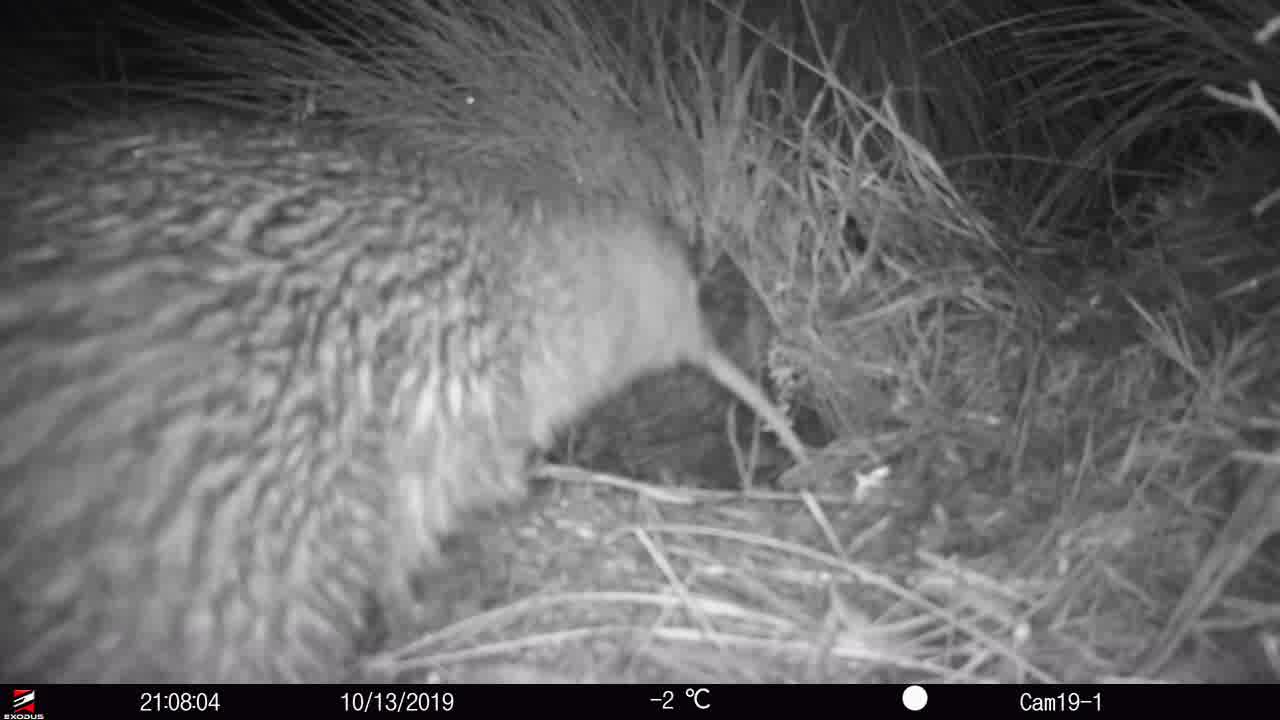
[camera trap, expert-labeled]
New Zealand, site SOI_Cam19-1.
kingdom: Animalia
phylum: Chordata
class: Aves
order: Apterygiformes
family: Apterygidae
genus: Apteryx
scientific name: Apteryx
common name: kiwi